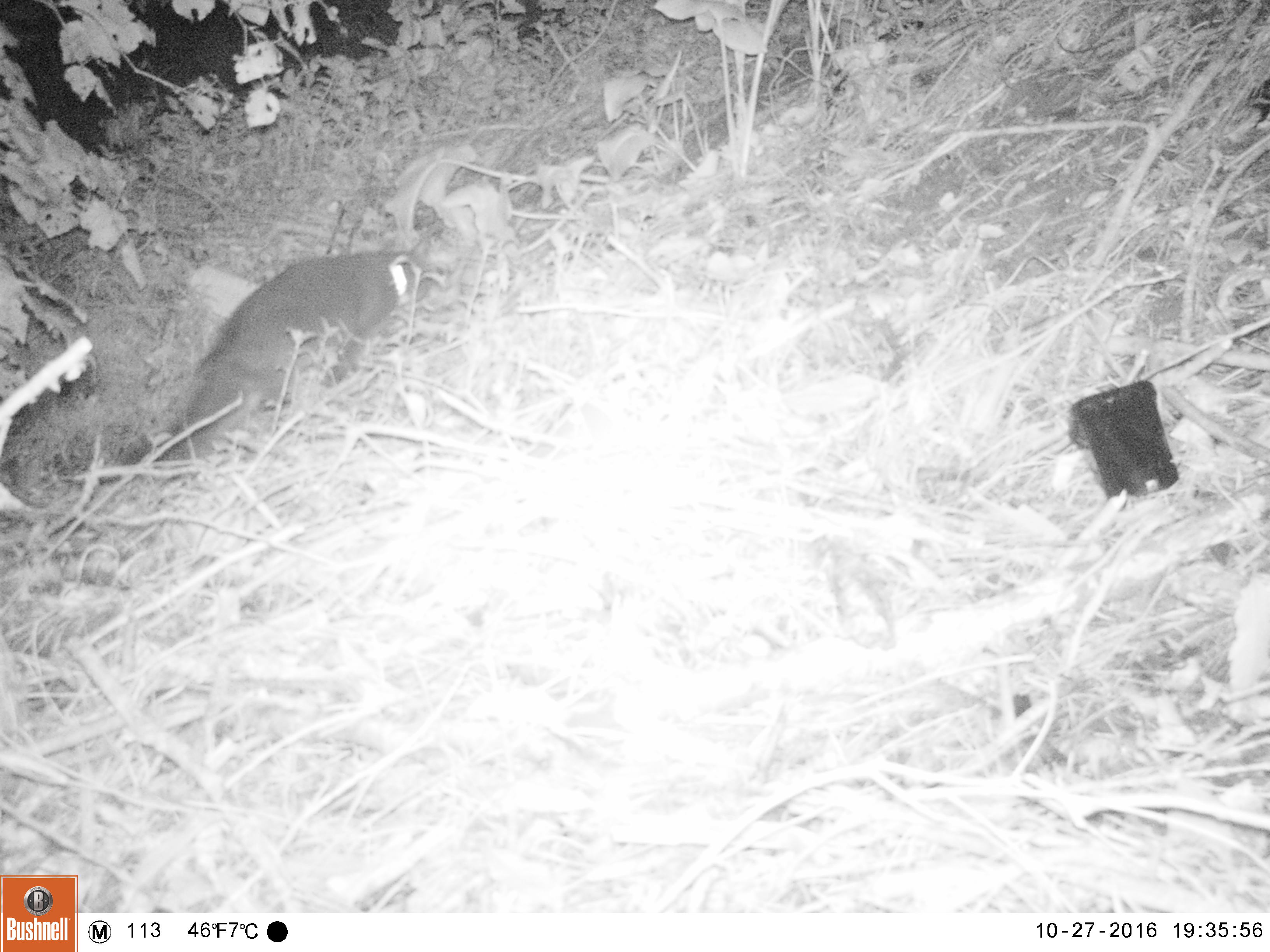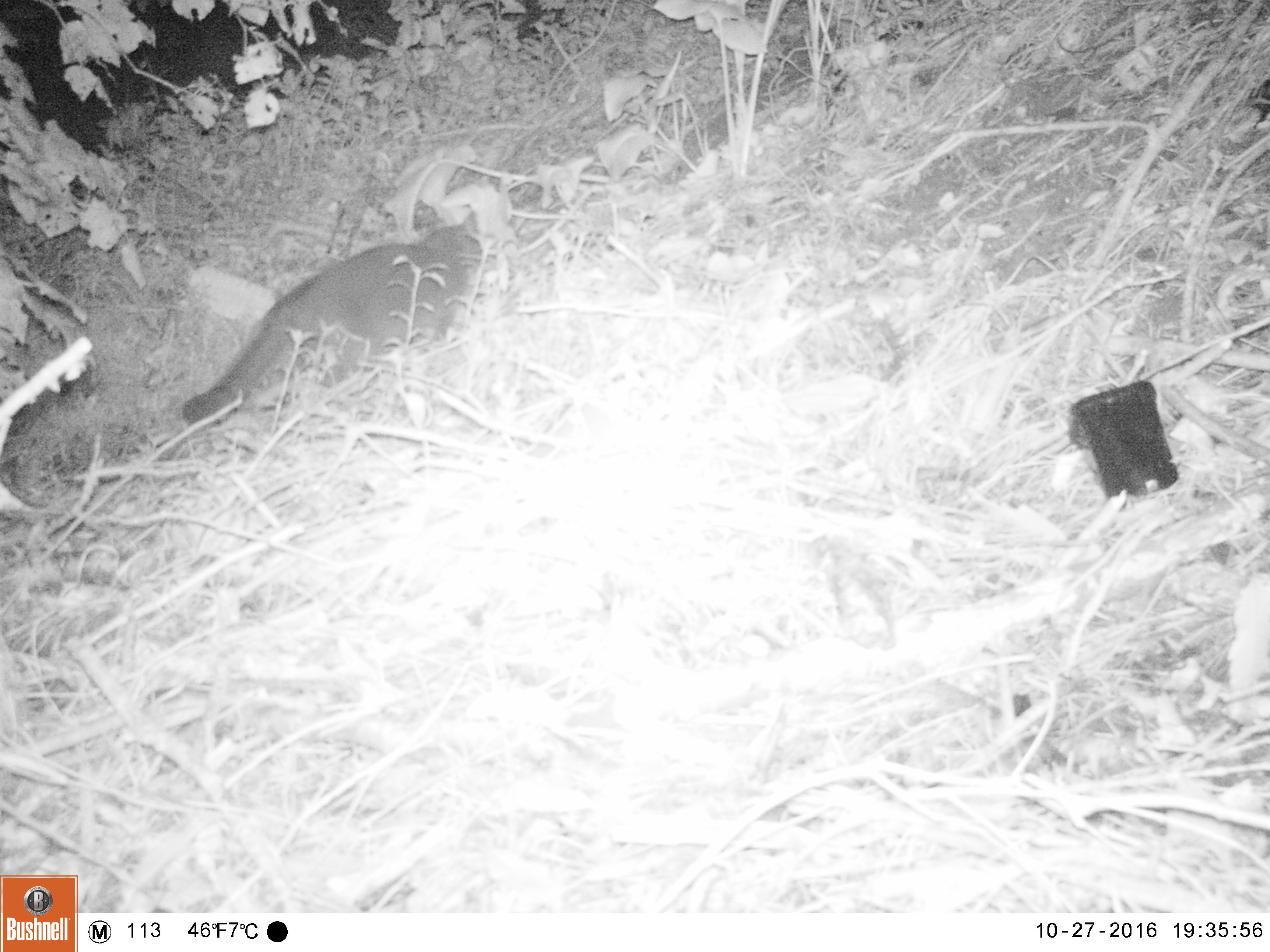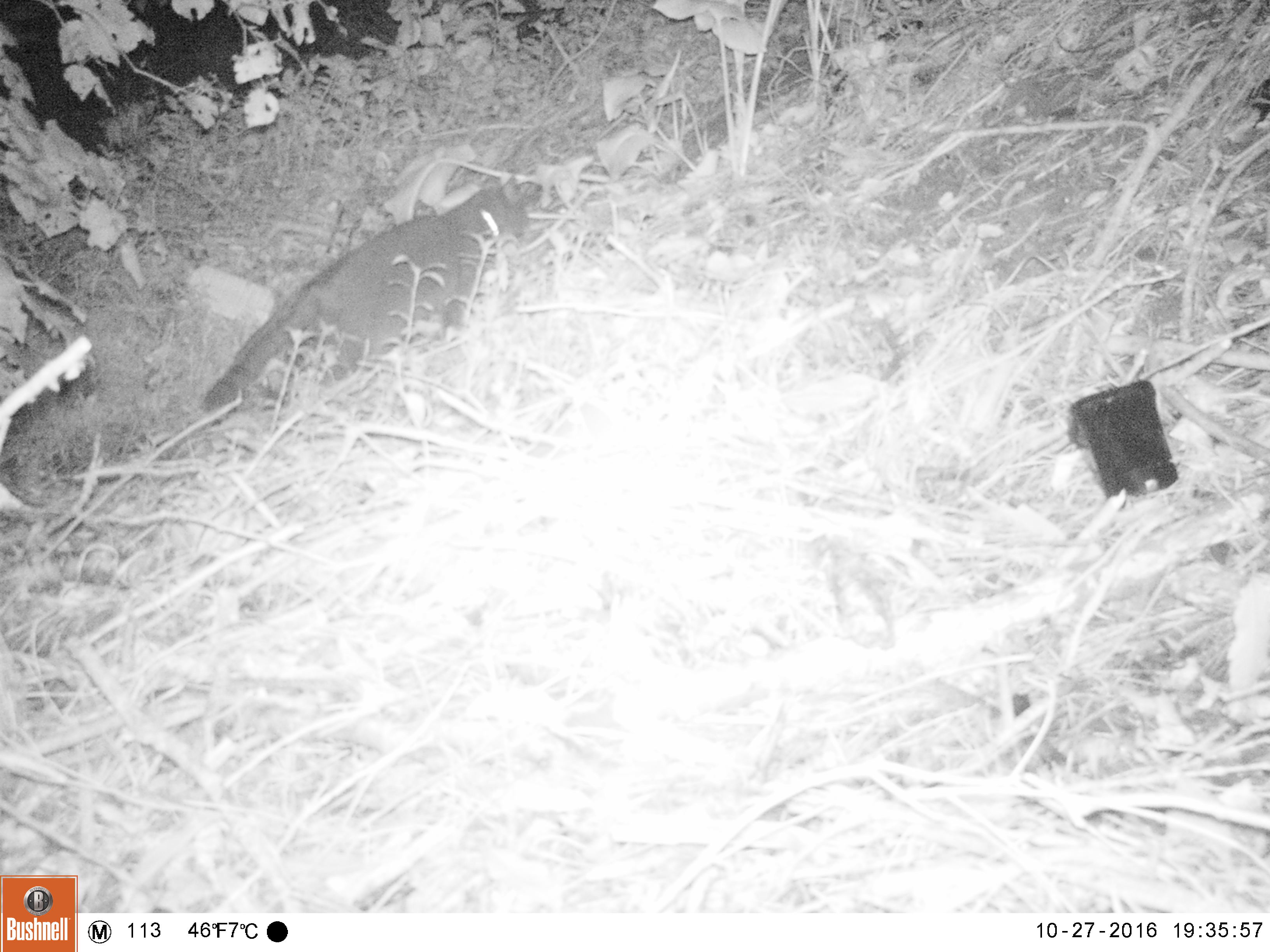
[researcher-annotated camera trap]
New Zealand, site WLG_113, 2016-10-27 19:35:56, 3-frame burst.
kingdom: Animalia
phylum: Chordata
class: Mammalia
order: Carnivora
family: Felidae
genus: Felis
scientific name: Felis catus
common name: domestic cat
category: cat